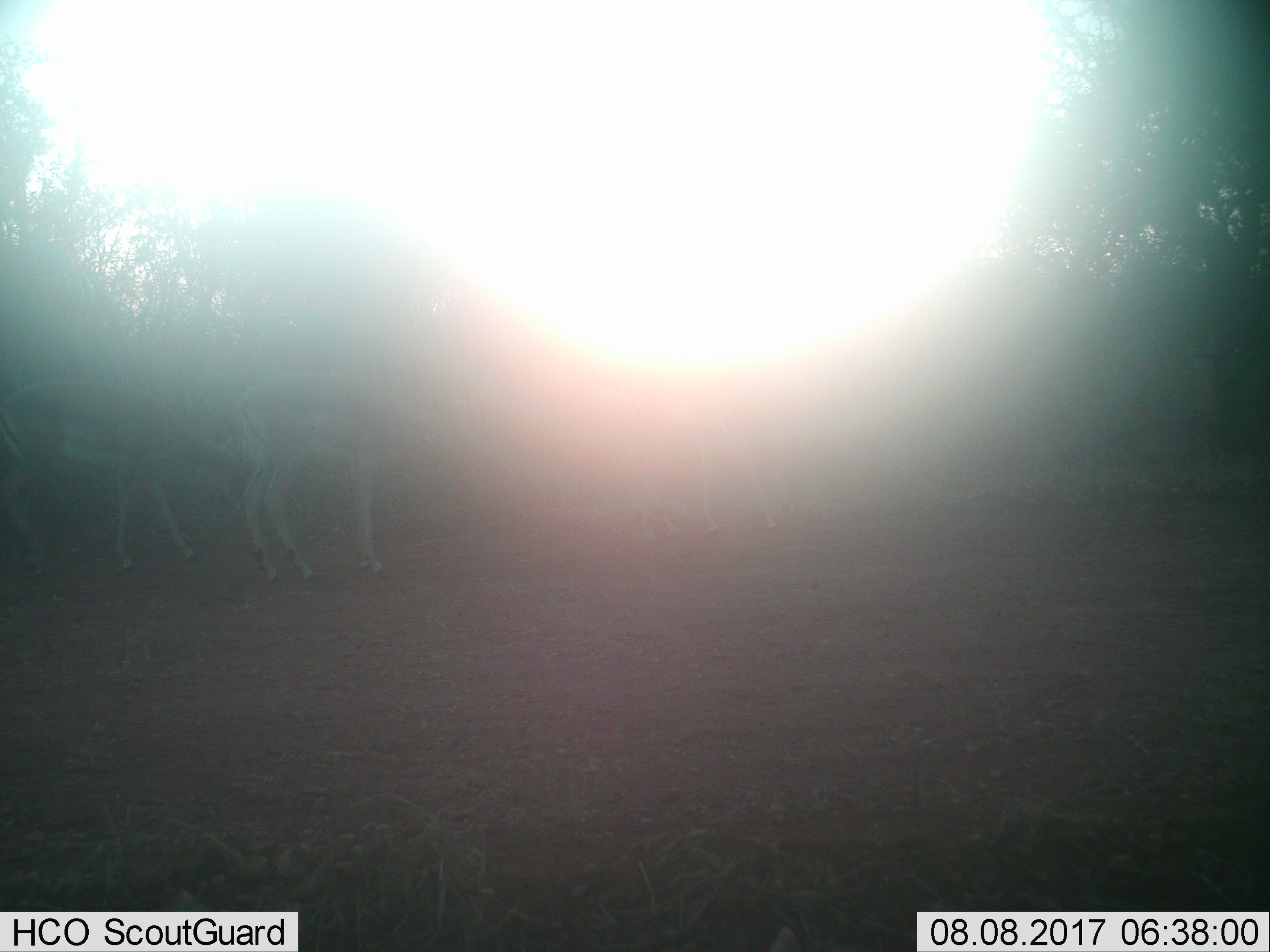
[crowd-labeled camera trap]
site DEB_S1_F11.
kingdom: Animalia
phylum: Chordata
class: Mammalia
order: Artiodactyla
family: Bovidae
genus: Aepyceros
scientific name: Aepyceros melampus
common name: impala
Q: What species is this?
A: Impala (Aepyceros melampus).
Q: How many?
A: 3.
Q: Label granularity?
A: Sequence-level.